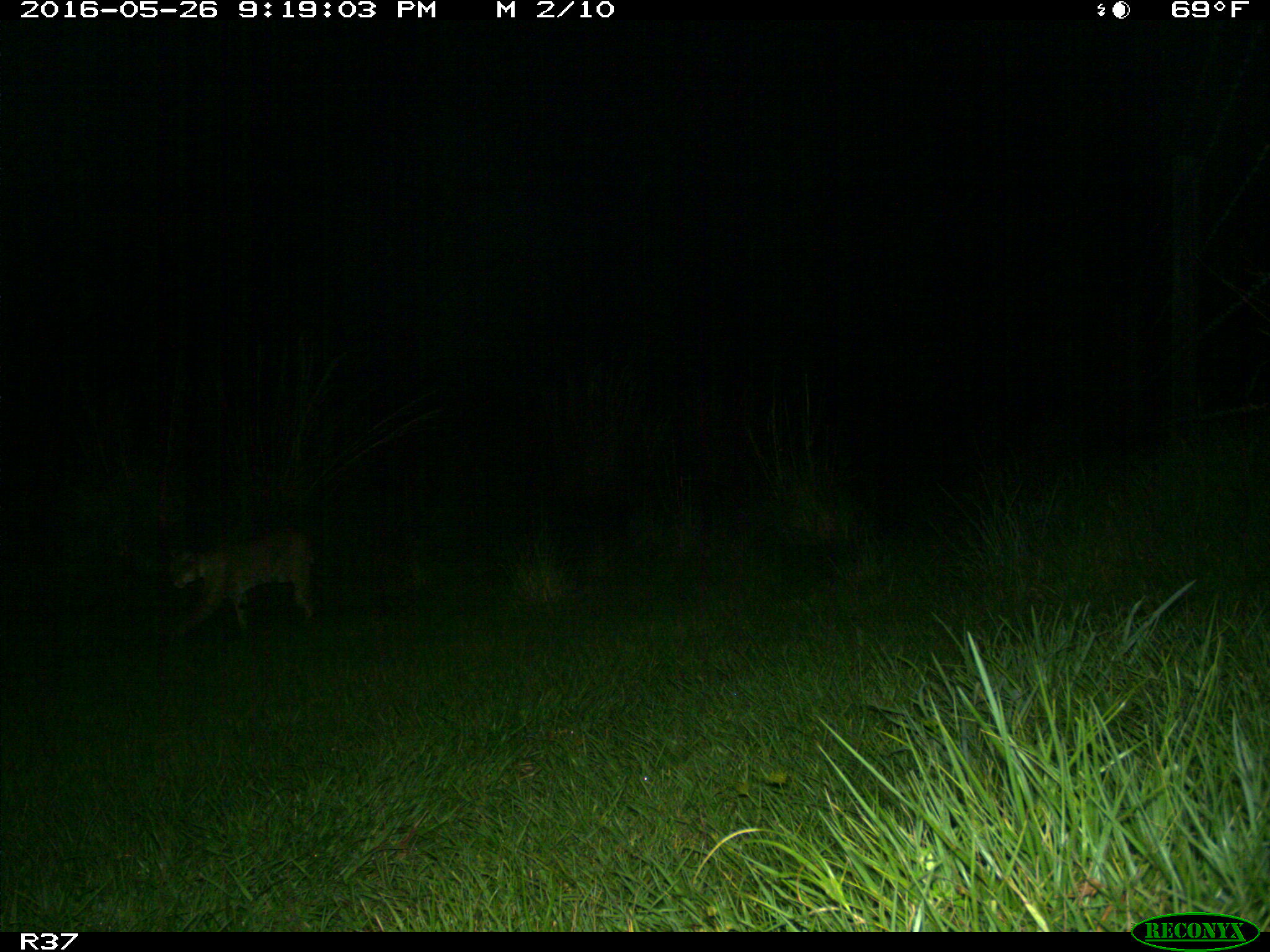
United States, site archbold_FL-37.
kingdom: Animalia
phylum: Chordata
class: Mammalia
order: Carnivora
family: Felidae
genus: Lynx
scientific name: Lynx rufus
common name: bobcat